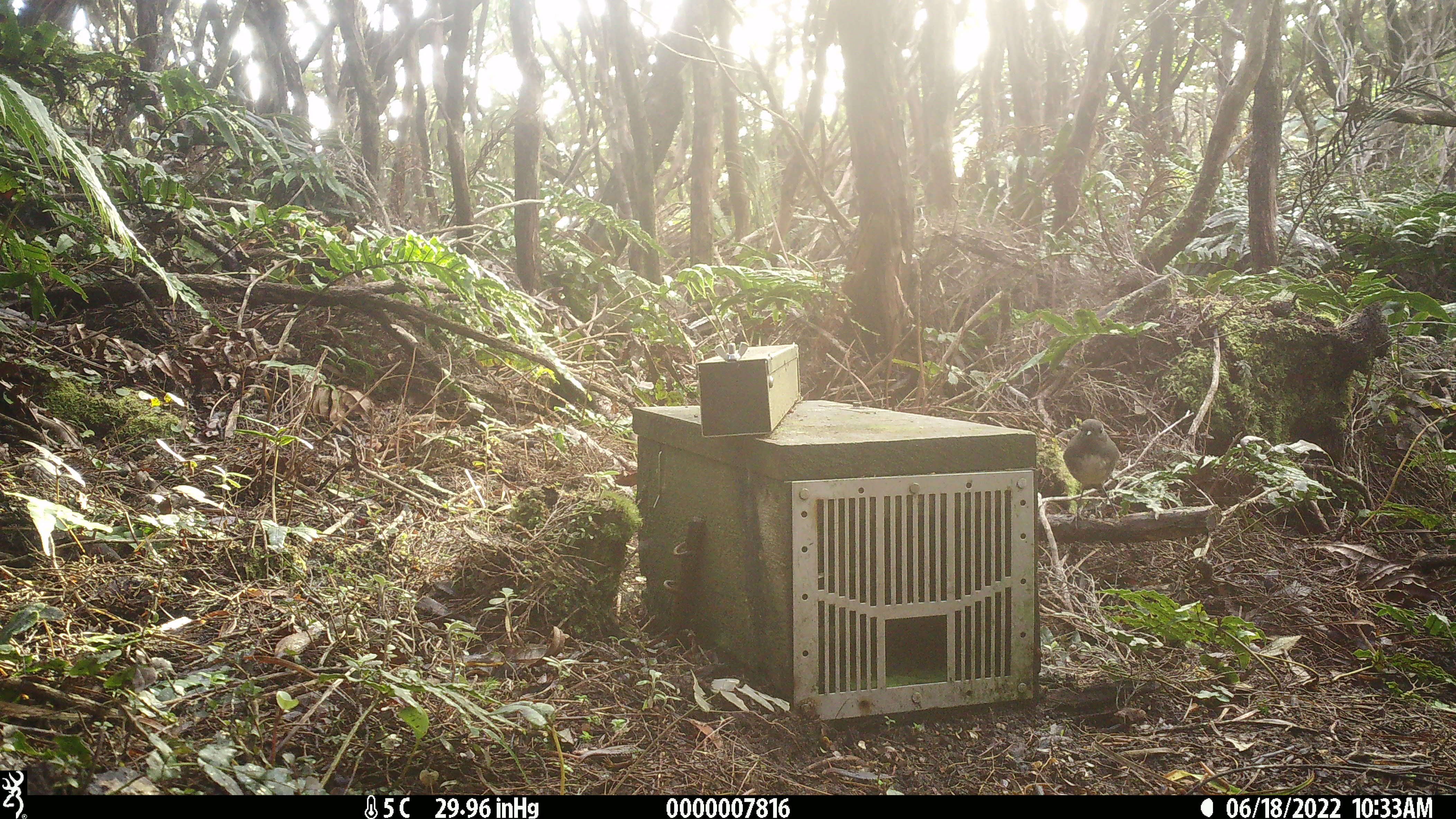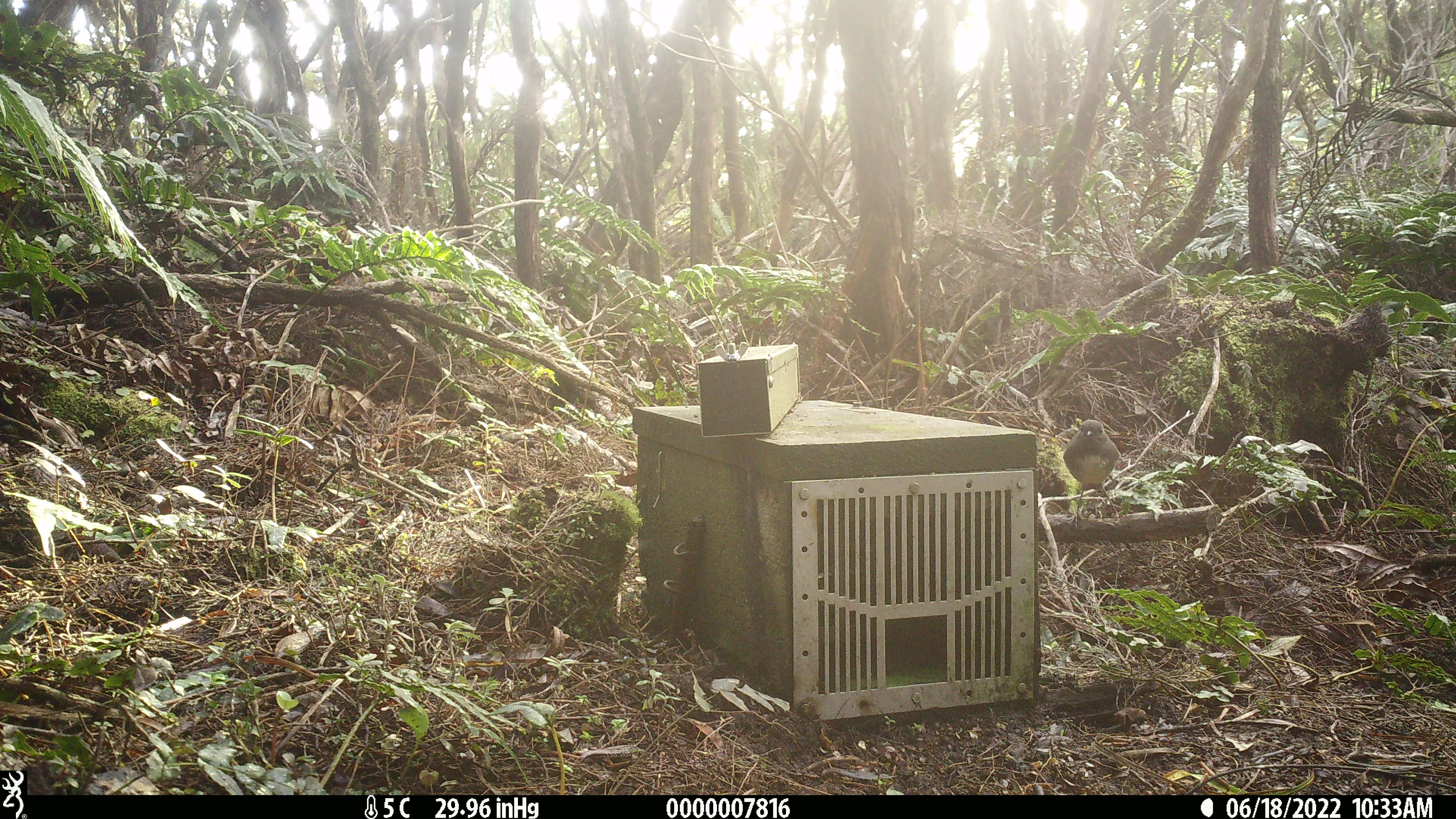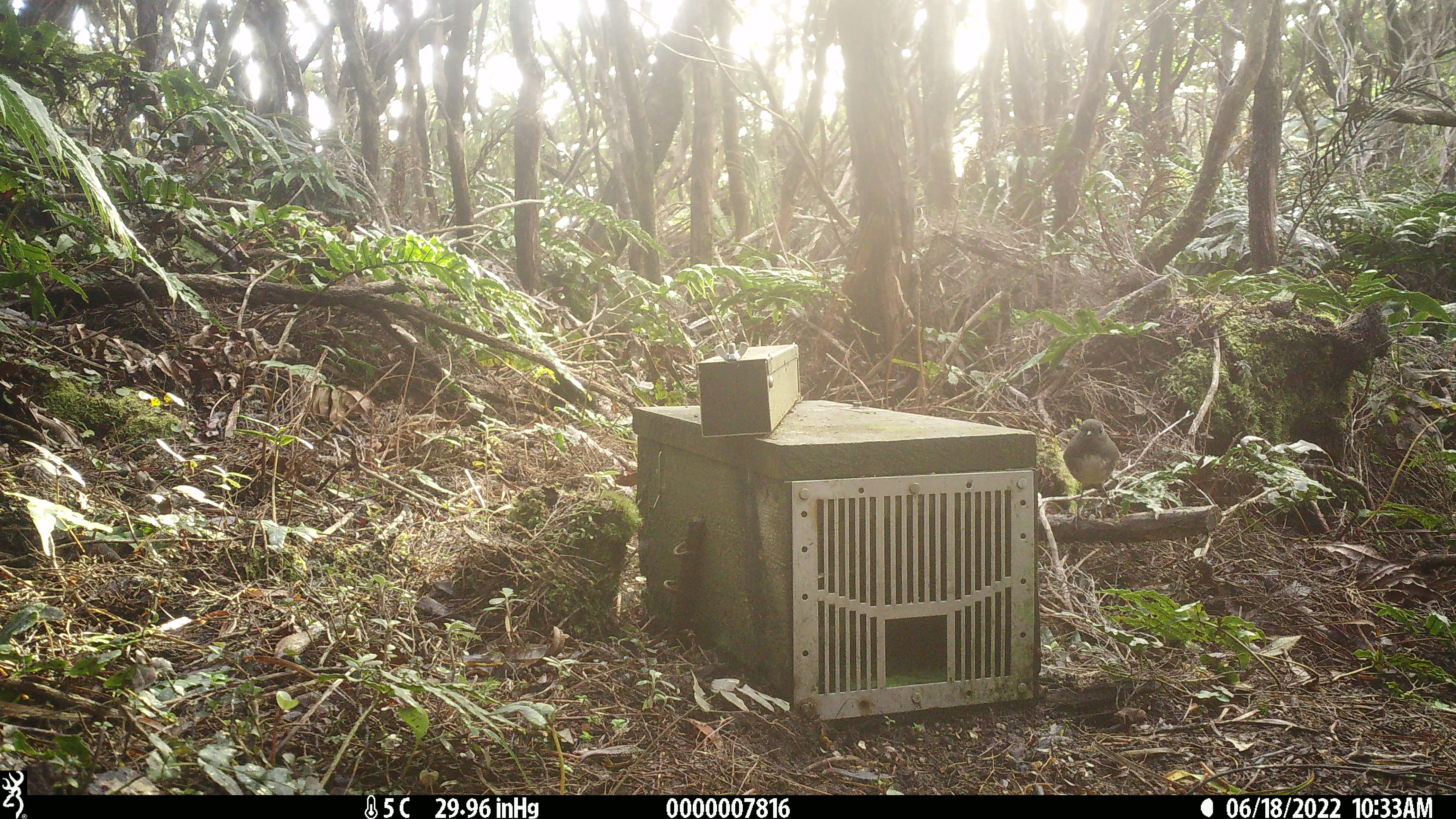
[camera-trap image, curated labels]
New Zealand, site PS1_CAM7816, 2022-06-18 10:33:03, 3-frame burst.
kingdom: Animalia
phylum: Chordata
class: Aves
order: Passeriformes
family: Petroicidae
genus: Petroica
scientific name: Petroica australis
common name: new zealand robin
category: robin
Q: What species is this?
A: Robin (new zealand robin) (Petroica australis).